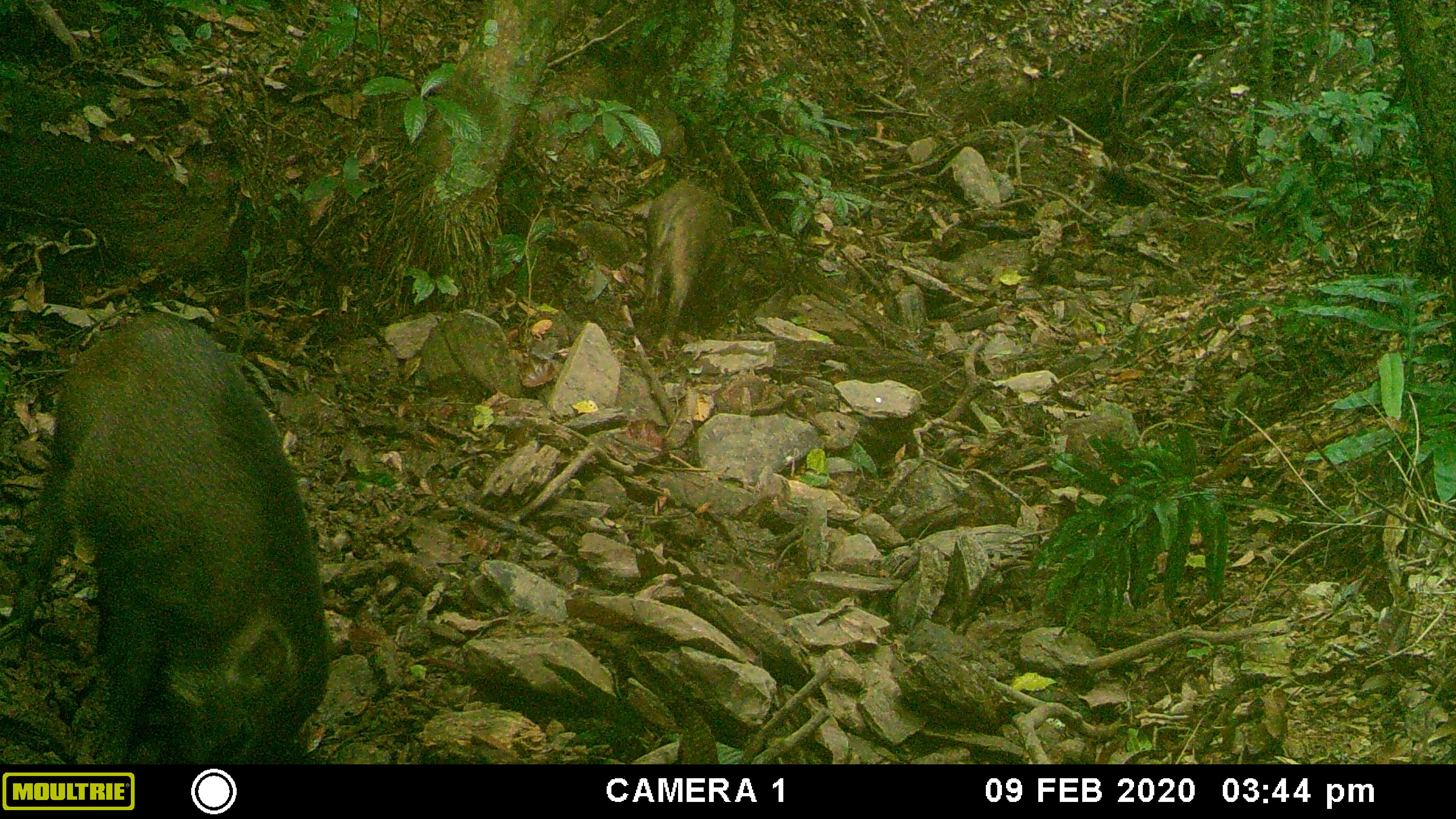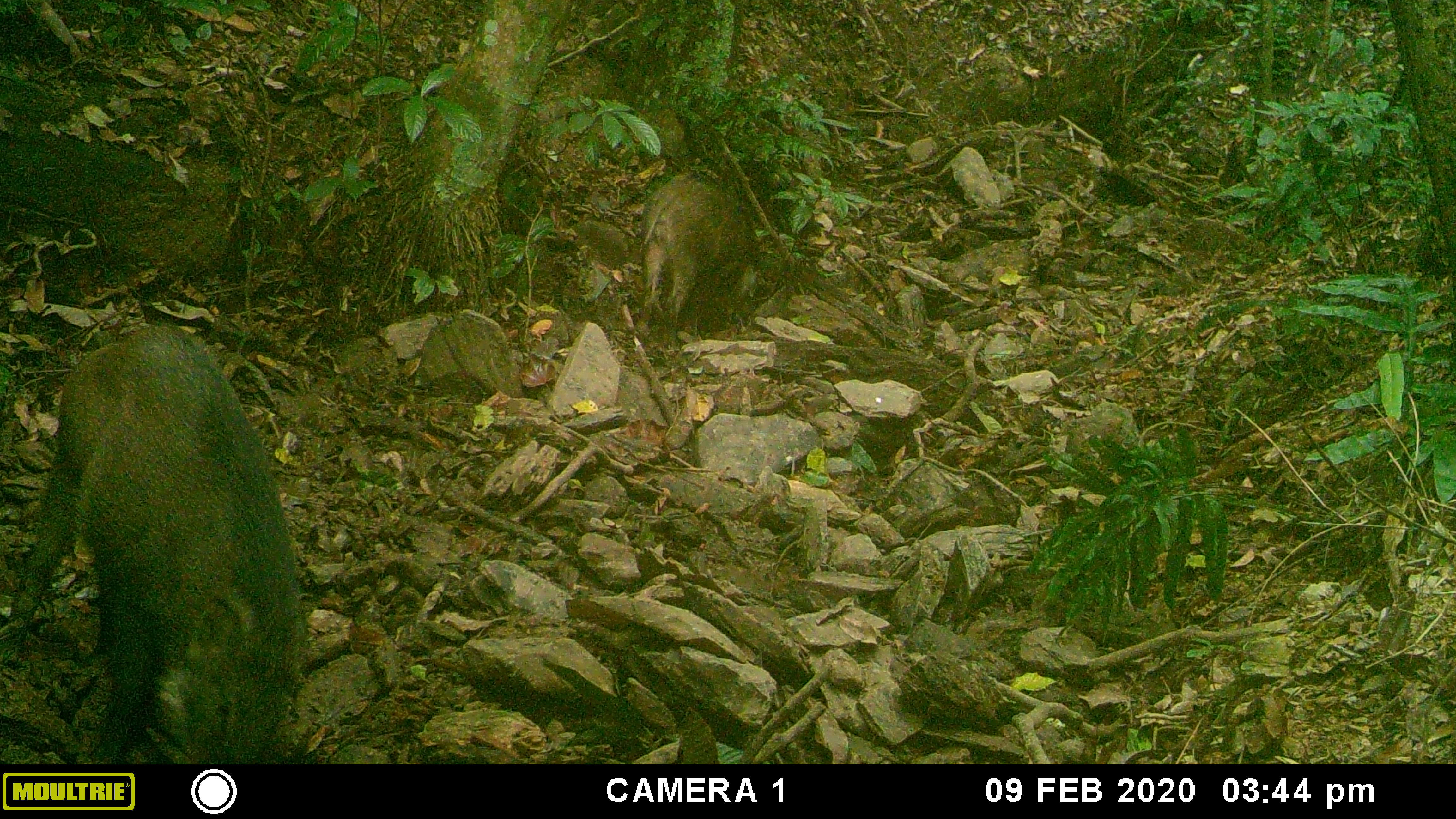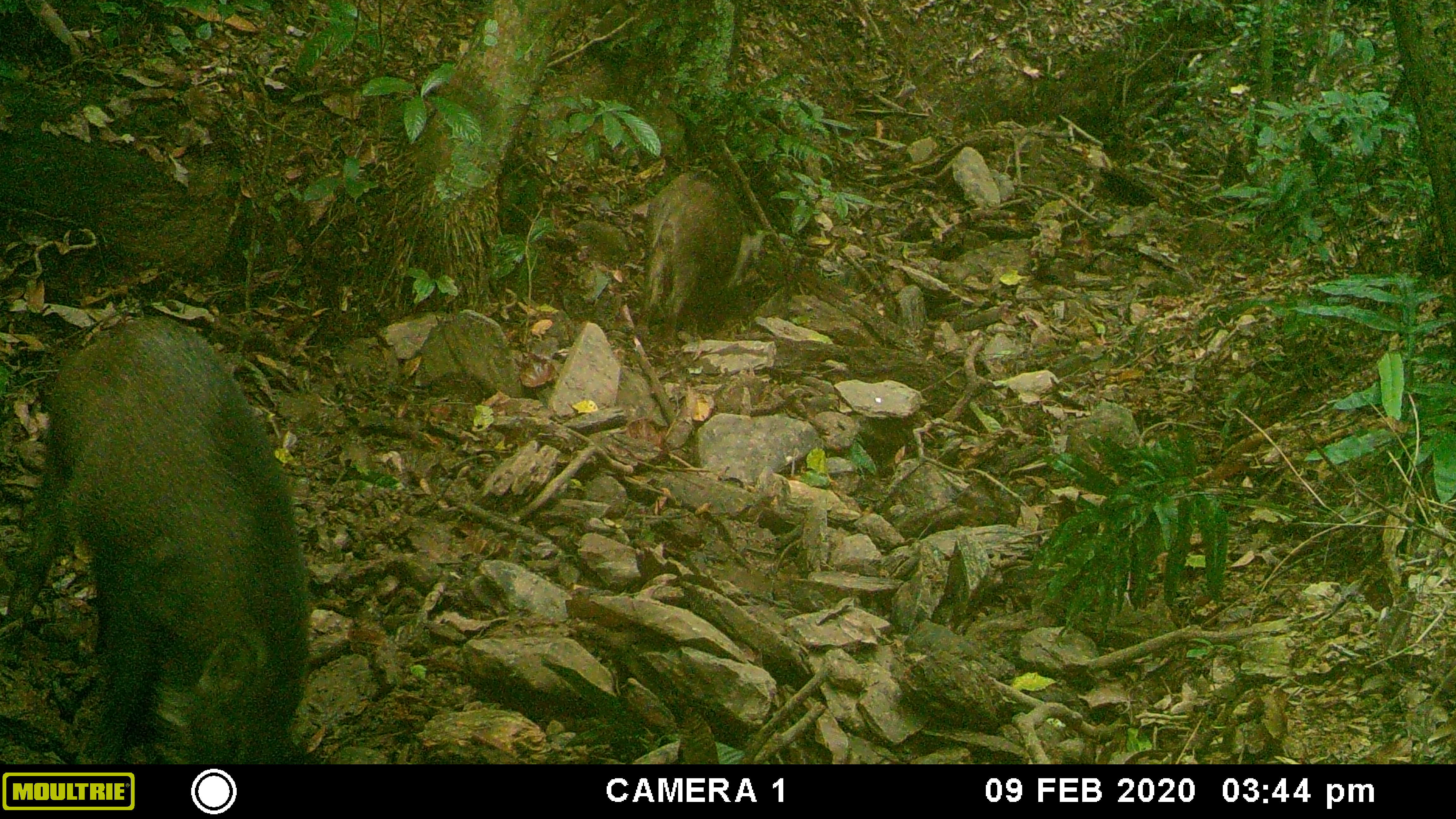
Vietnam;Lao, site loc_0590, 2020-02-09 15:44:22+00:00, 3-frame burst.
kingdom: Animalia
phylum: Chordata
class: Mammalia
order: Artiodactyla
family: Suidae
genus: Sus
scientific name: Sus scrofa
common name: eurasian wild pig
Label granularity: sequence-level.